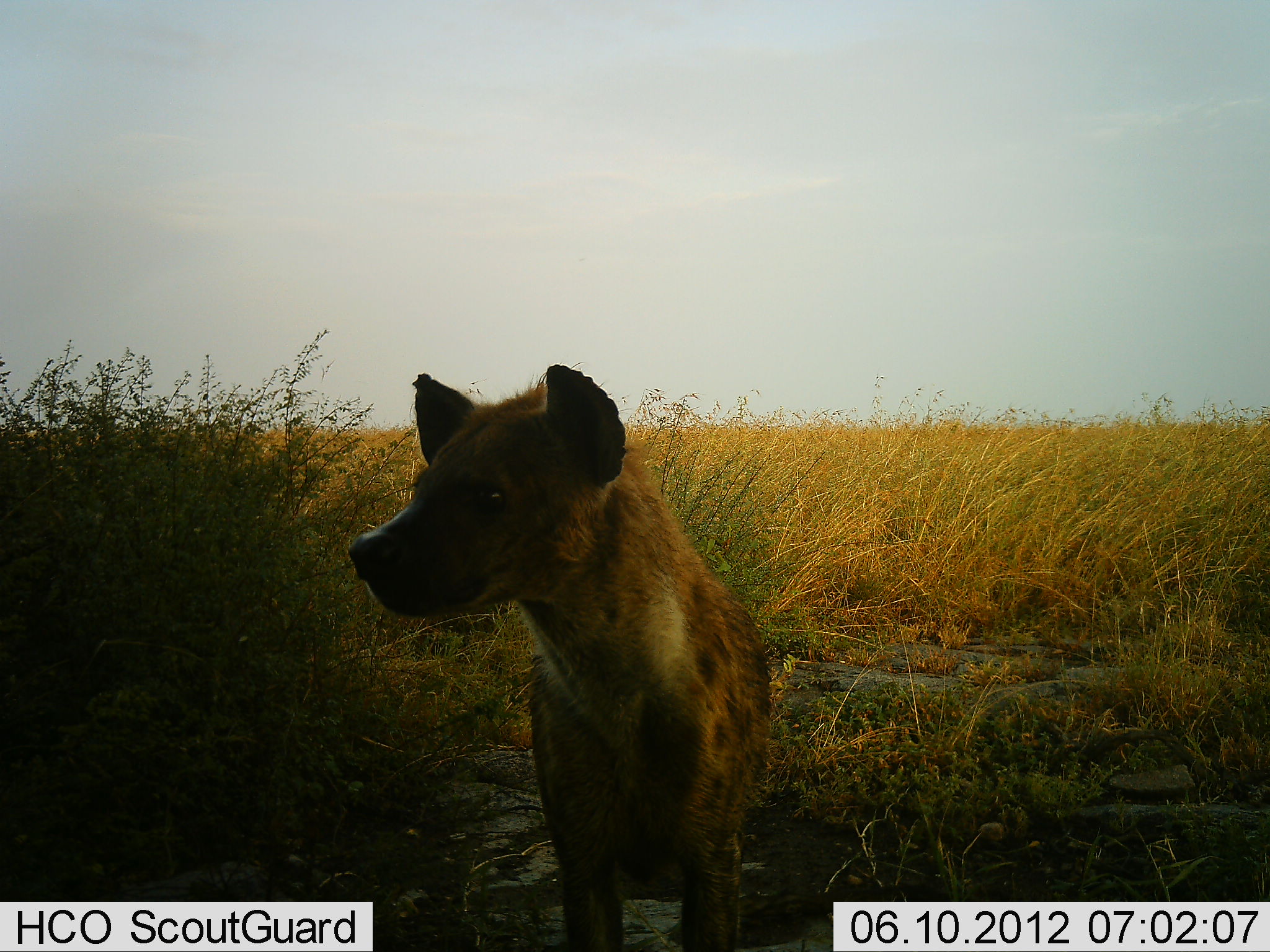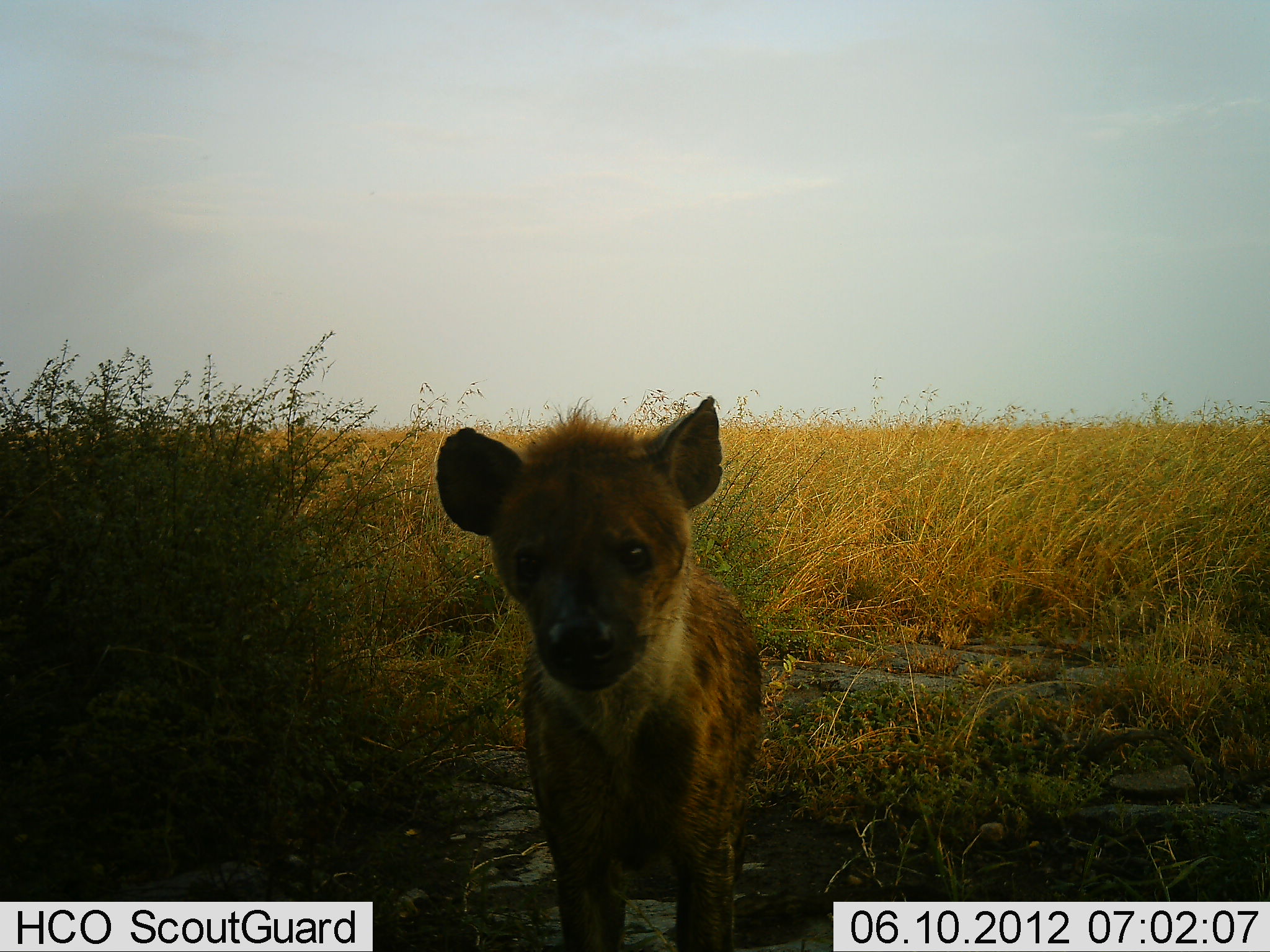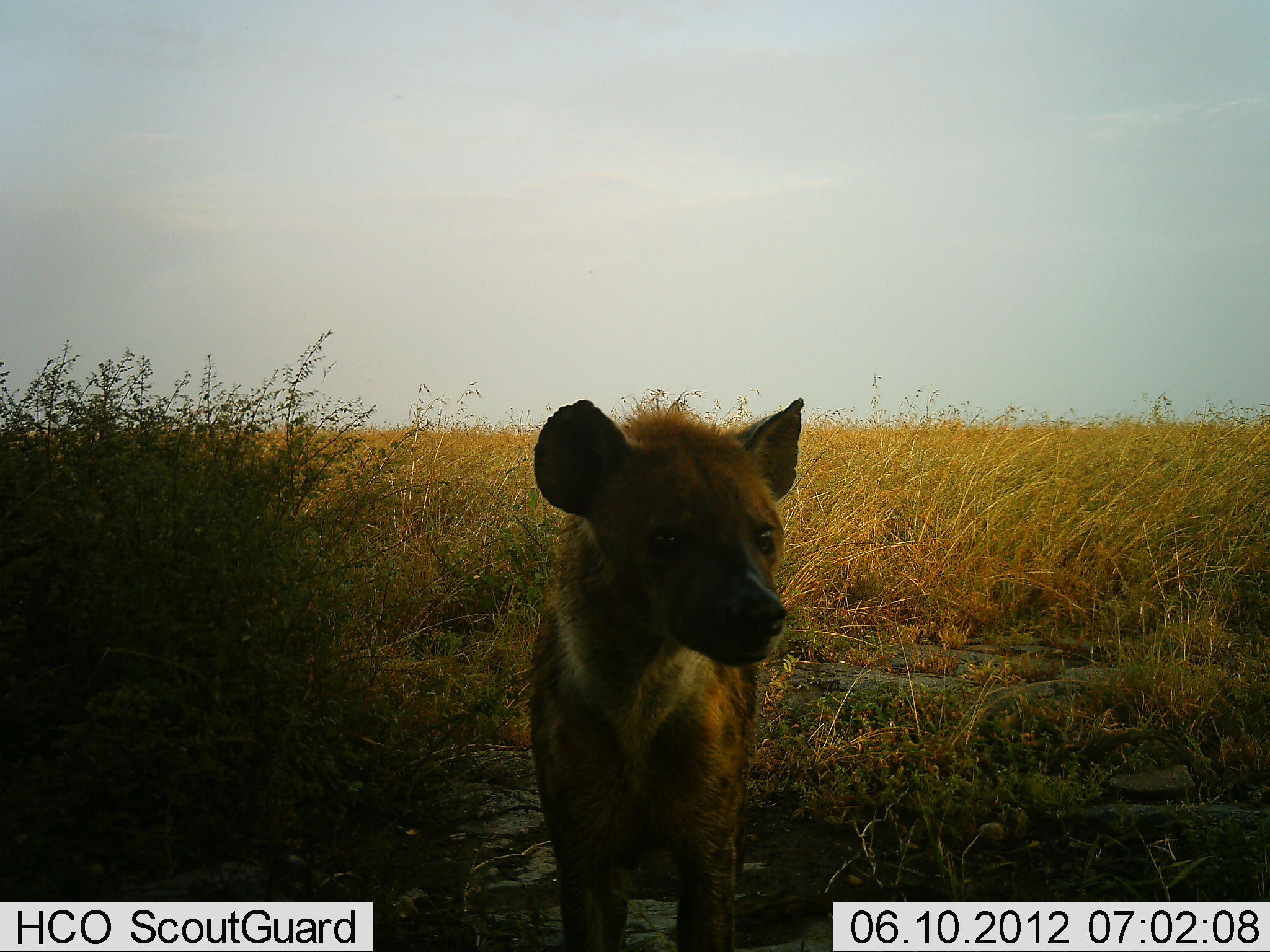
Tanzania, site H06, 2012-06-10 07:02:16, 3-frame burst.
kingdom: Animalia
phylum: Chordata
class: Mammalia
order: Carnivora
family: Hyaenidae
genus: Crocuta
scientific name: Crocuta crocuta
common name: spotted hyena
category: hyenaspotted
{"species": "hyenaspotted (spotted hyena) (Crocuta crocuta)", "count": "1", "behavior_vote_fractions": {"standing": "90%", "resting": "0%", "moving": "0%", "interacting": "20%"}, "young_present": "20%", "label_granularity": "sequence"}